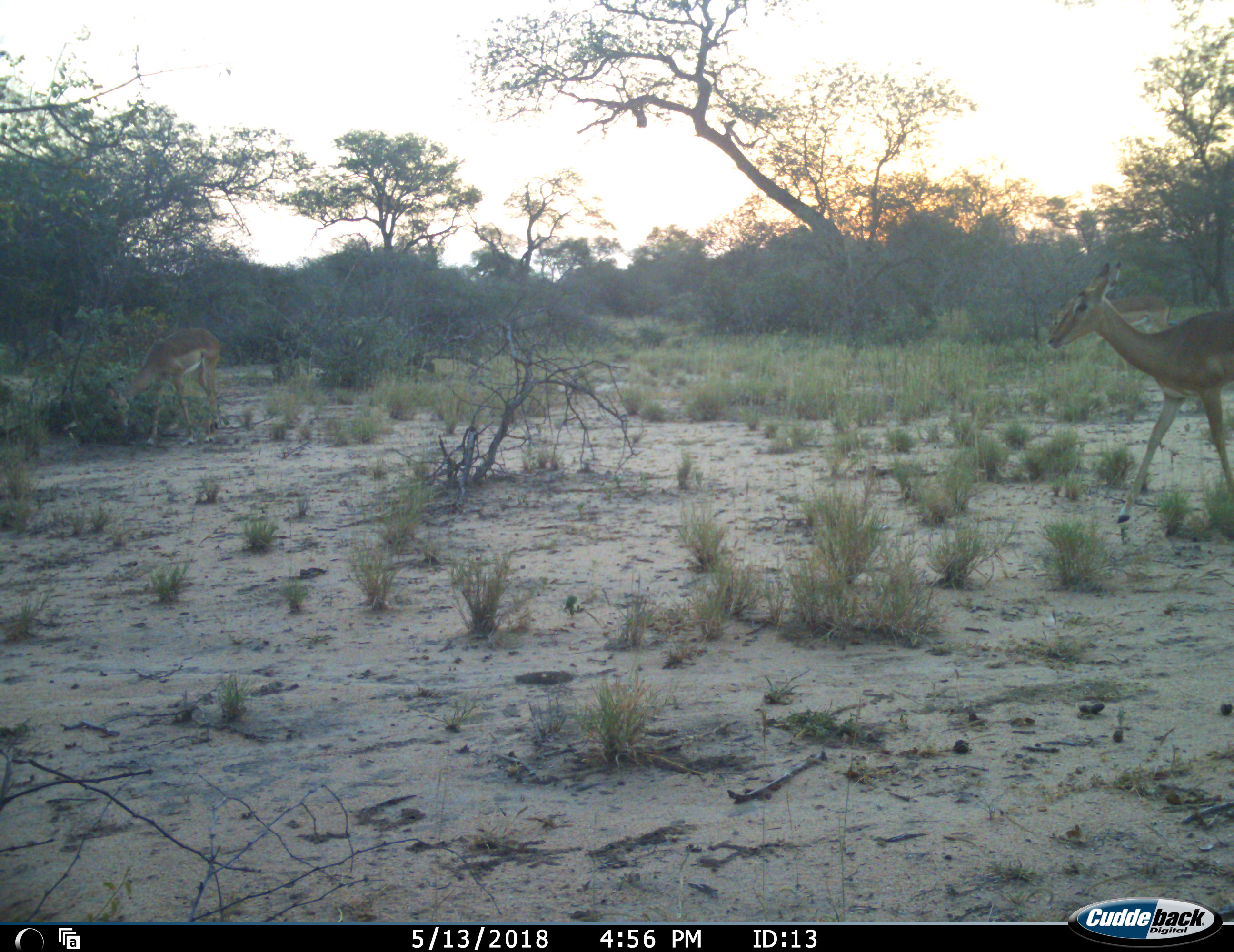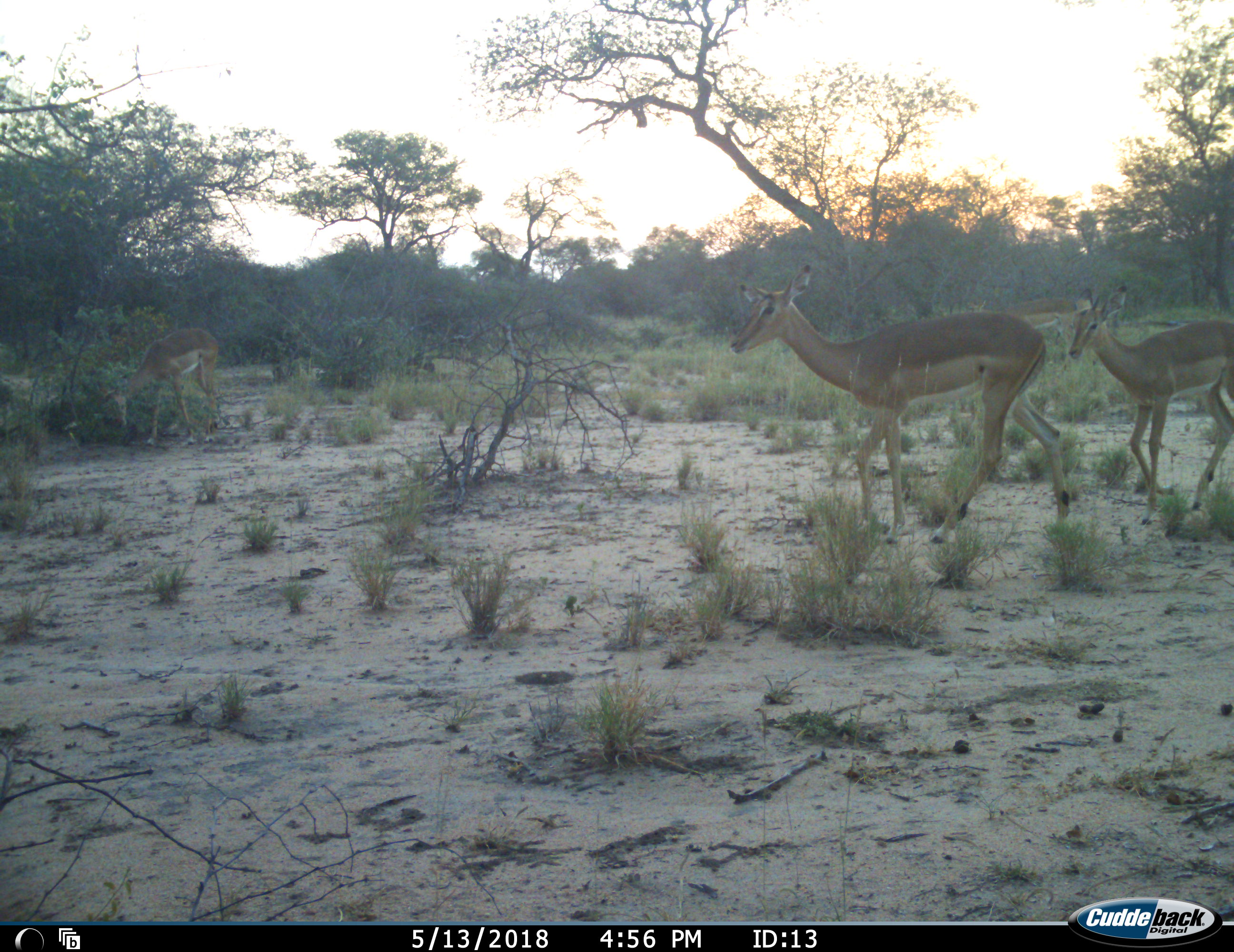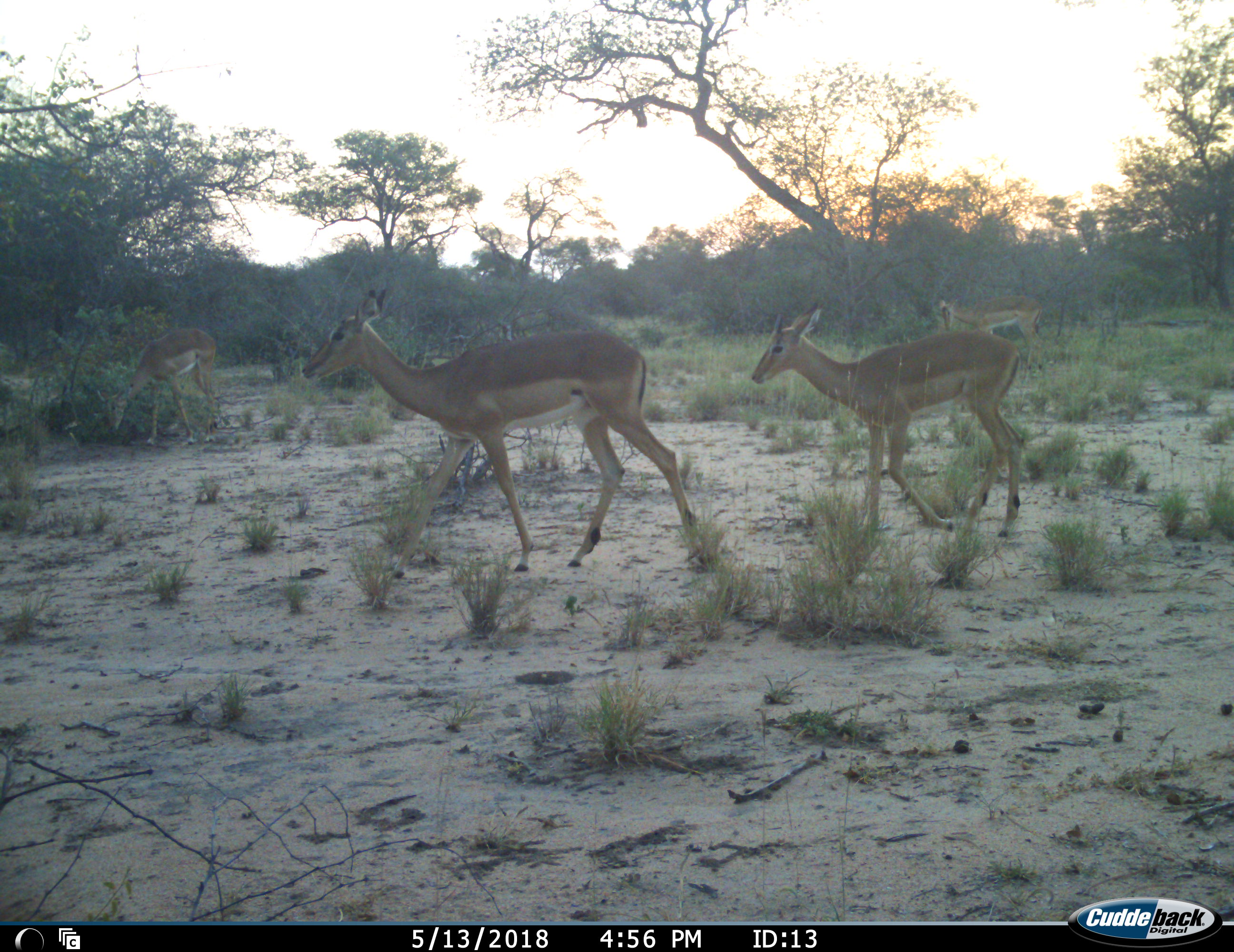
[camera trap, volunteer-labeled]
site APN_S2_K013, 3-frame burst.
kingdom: Animalia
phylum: Chordata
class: Mammalia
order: Artiodactyla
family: Bovidae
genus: Aepyceros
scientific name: Aepyceros melampus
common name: impala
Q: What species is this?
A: Impala (Aepyceros melampus).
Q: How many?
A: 4.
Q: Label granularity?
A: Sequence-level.